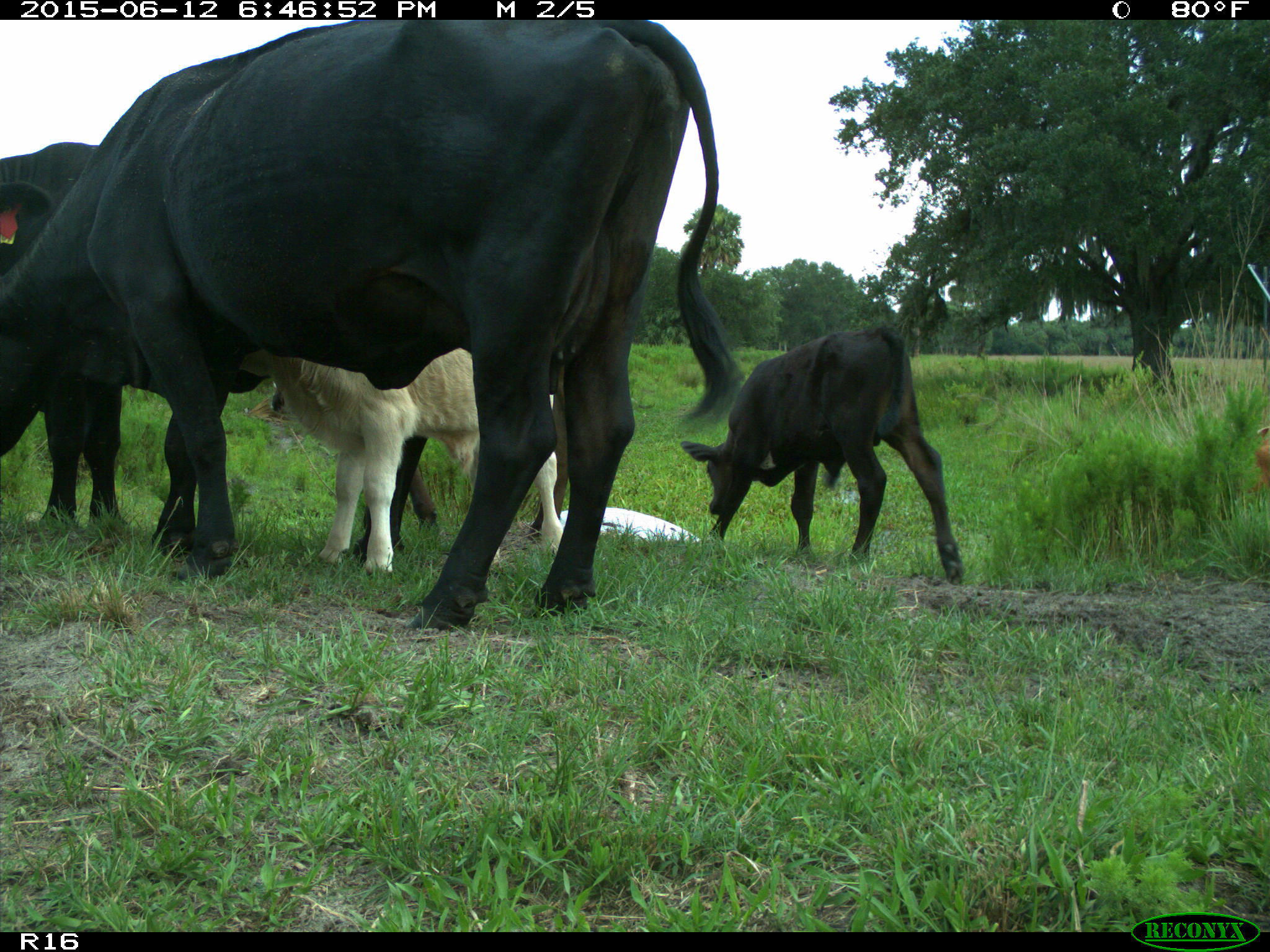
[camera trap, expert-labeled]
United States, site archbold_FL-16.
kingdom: Animalia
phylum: Chordata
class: Mammalia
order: Artiodactyla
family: Bovidae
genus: Bos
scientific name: Bos taurus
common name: domestic cow